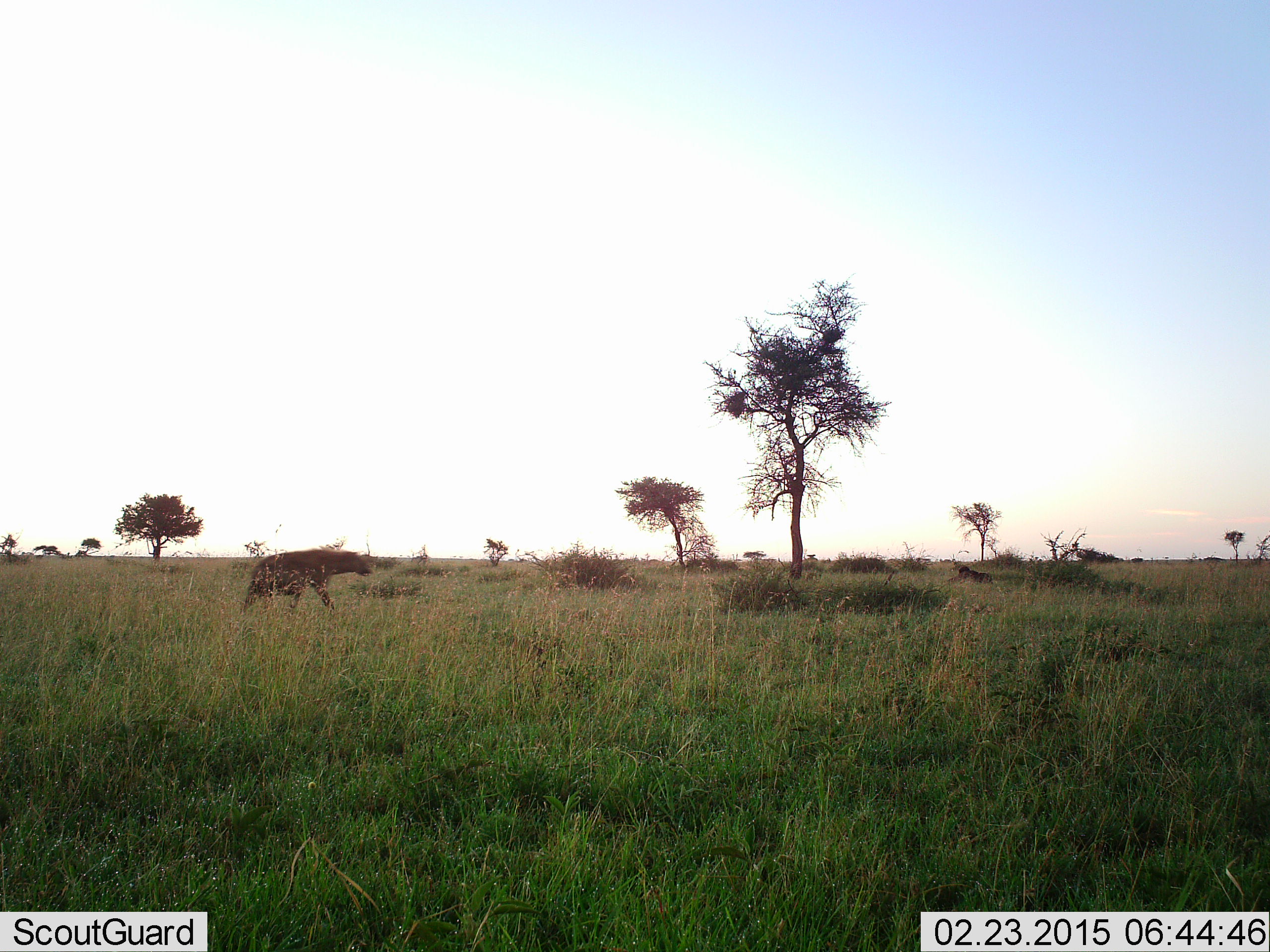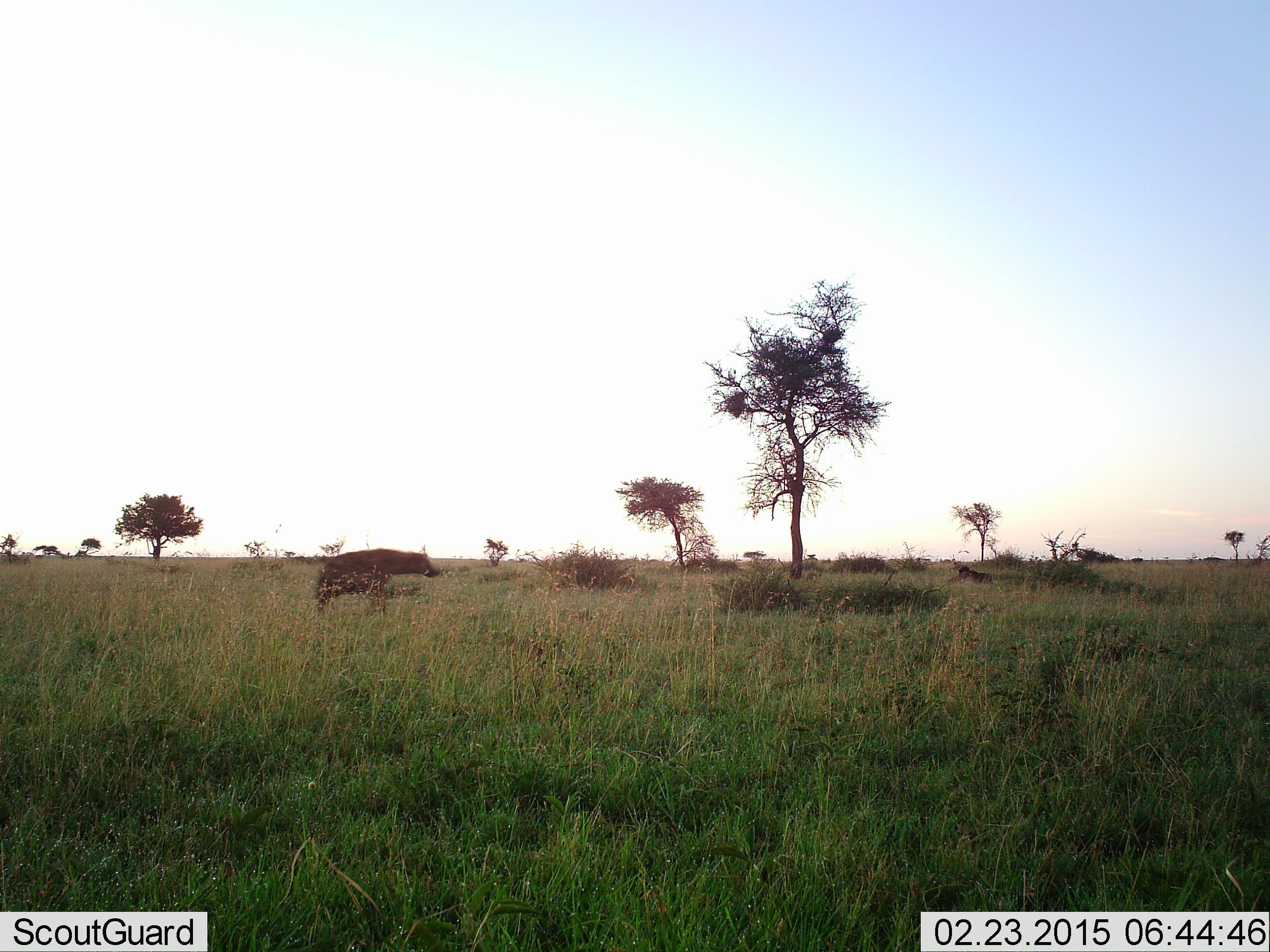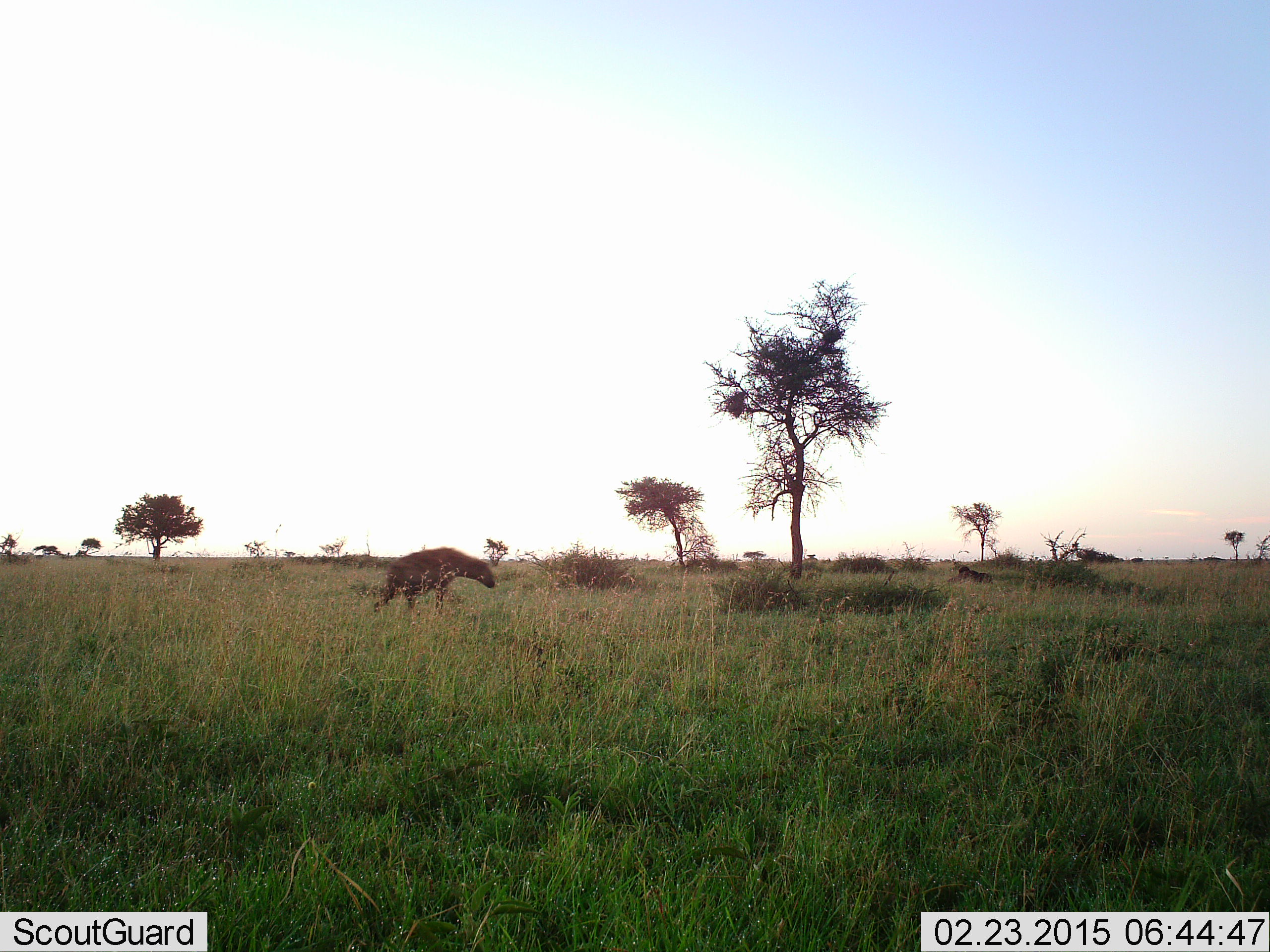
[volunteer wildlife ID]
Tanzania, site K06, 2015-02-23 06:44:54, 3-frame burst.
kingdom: Animalia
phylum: Chordata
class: Mammalia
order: Carnivora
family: Hyaenidae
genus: Crocuta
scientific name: Crocuta crocuta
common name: spotted hyena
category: hyenaspotted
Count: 1.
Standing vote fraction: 0%.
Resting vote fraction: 0%.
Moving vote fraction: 100%.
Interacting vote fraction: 0%.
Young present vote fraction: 0%.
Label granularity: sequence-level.